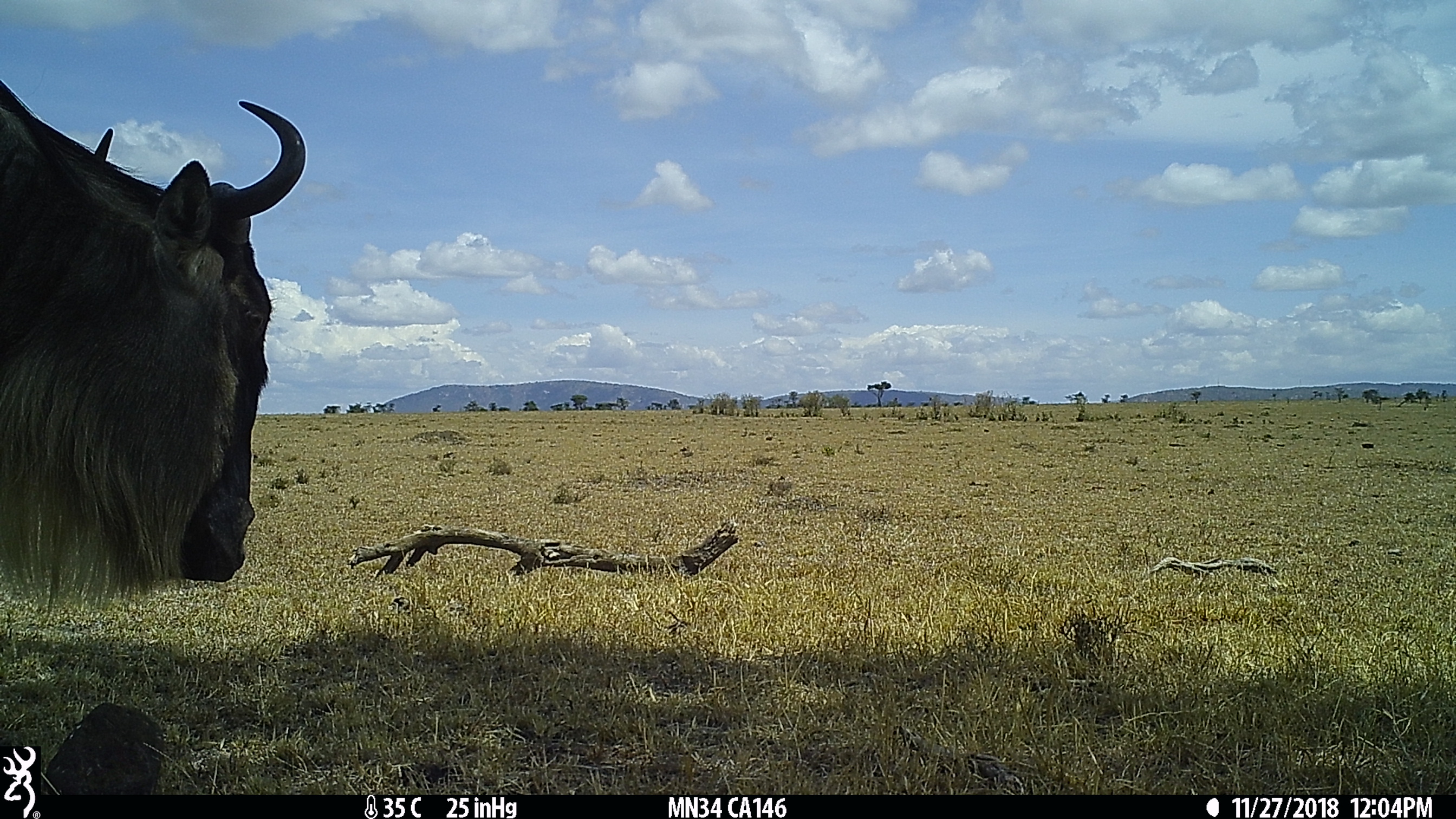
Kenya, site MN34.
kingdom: Animalia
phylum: Chordata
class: Mammalia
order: Artiodactyla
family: Bovidae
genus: Connochaetes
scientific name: Connochaetes taurinus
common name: blue wildebeest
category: wildebeest